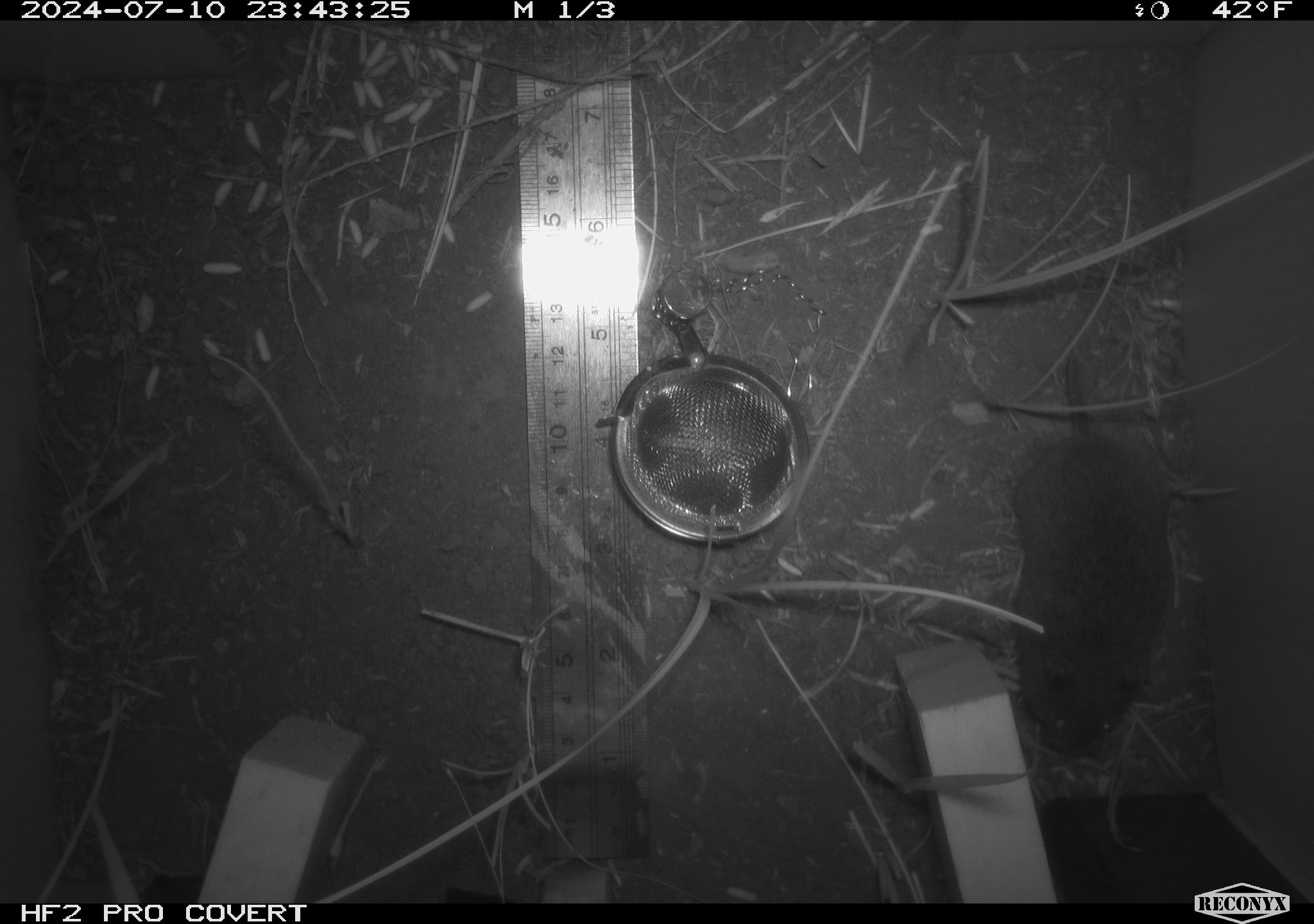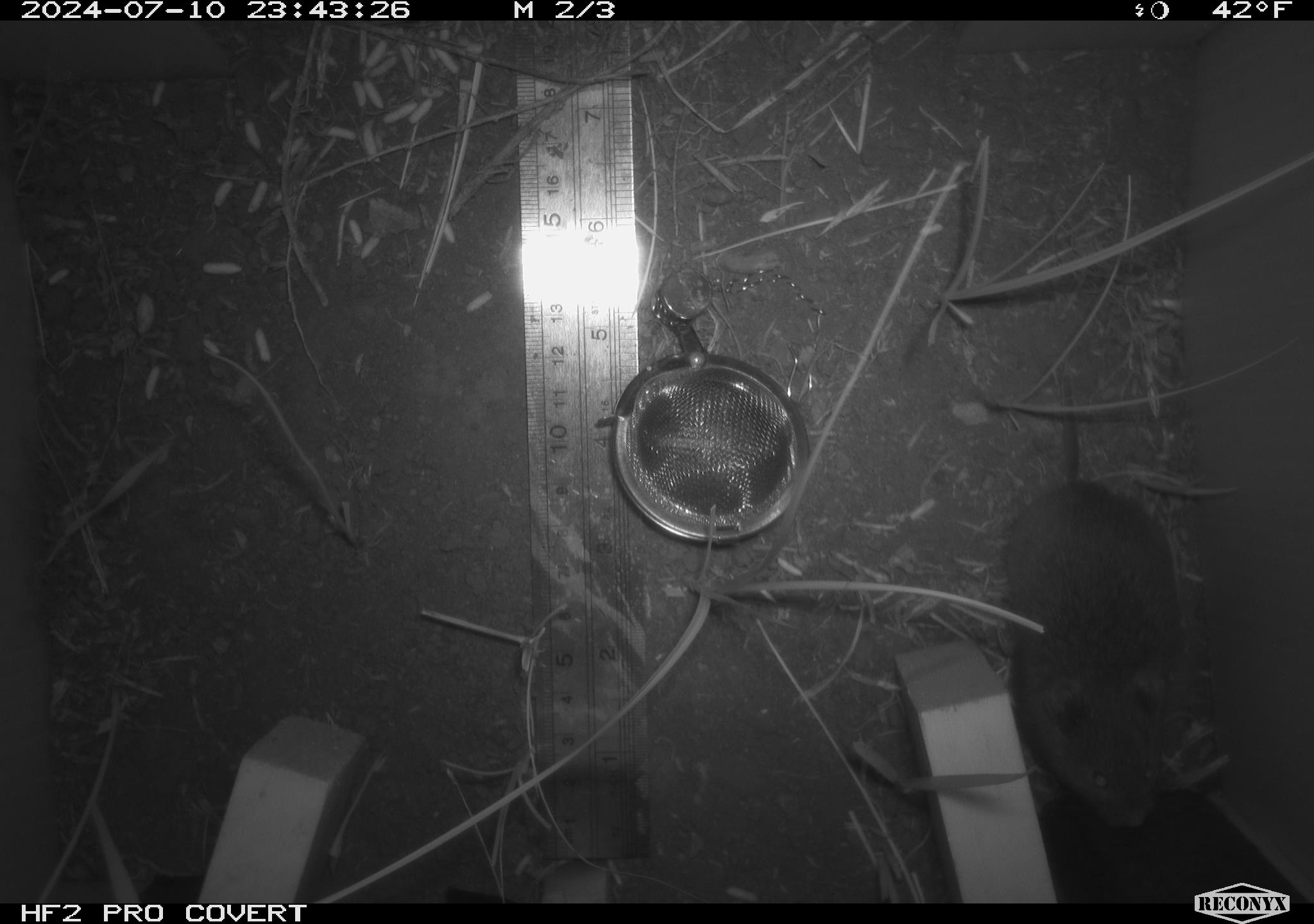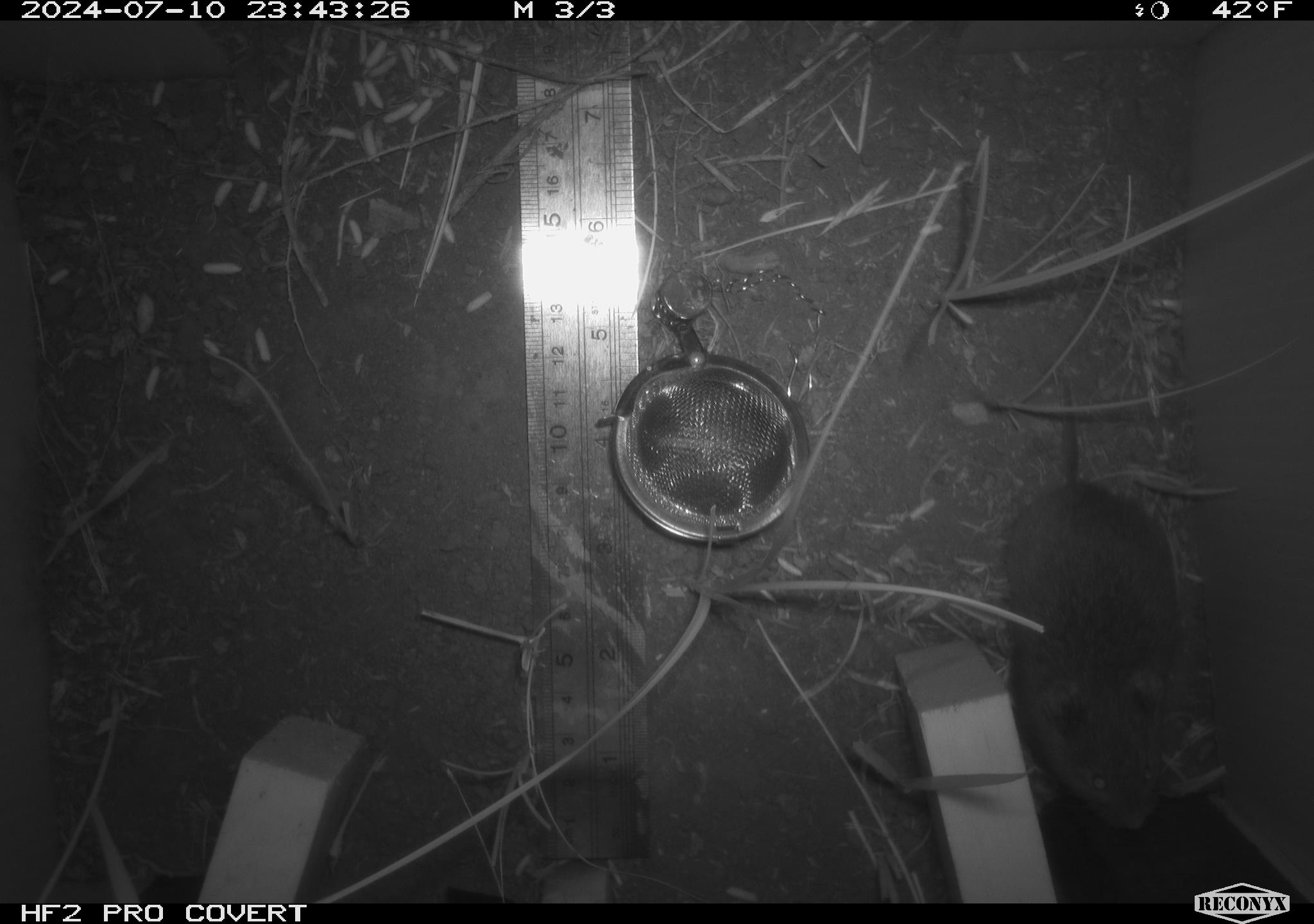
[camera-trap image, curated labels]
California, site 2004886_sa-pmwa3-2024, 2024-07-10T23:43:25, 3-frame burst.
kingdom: Animalia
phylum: Chordata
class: Mammalia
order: Rodentia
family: Cricetidae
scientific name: Arvicolinae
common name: voles, lemmings, and muskrats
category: arvicolinae subfamily